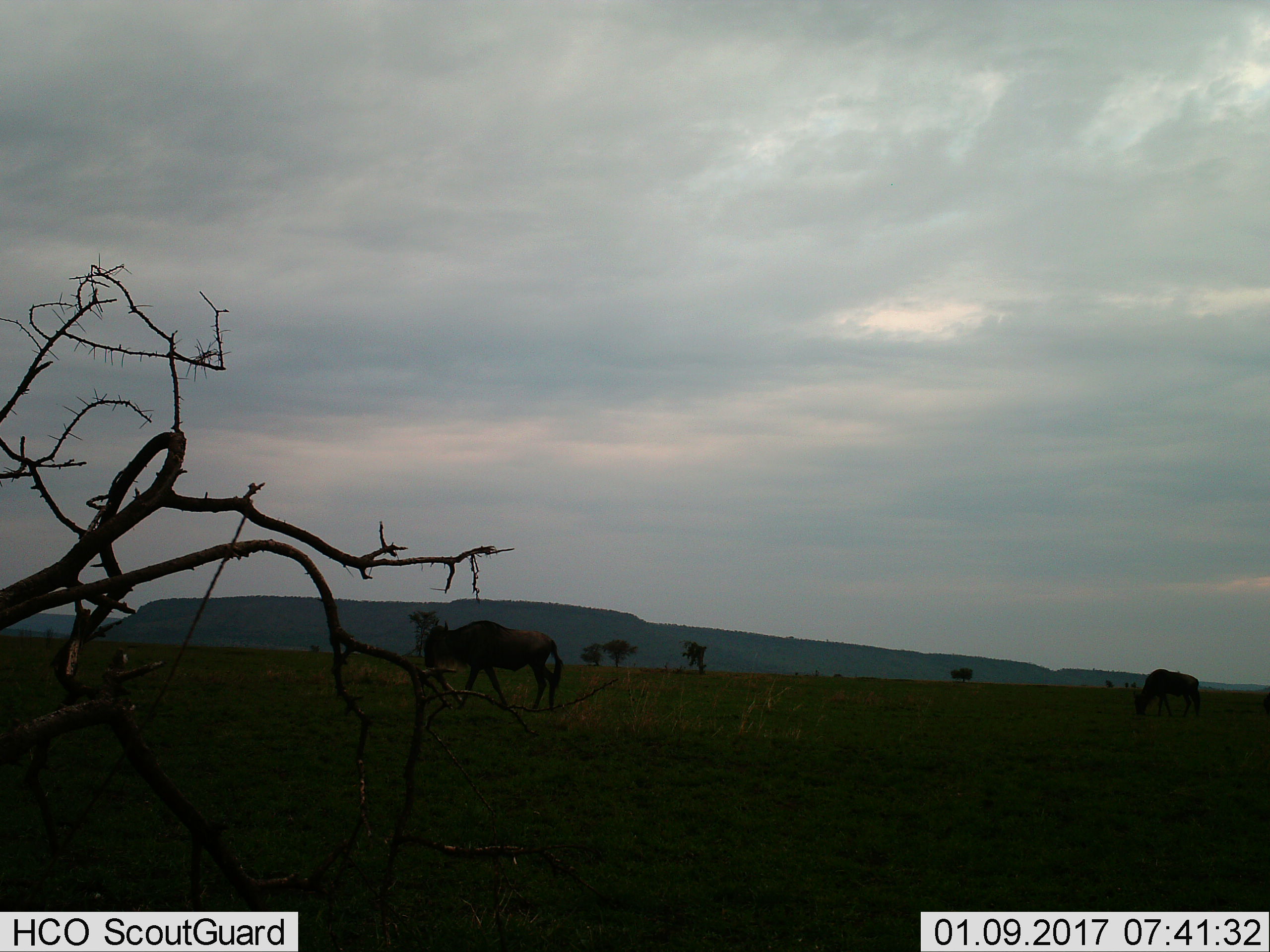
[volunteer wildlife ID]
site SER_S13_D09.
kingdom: Animalia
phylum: Chordata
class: Mammalia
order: Artiodactyla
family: Bovidae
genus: Connochaetes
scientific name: Connochaetes taurinus taurinus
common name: blue wildebeest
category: wildebeestblue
Wildebeestblue (blue wildebeest) (Connochaetes taurinus taurinus), count 2. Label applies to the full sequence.